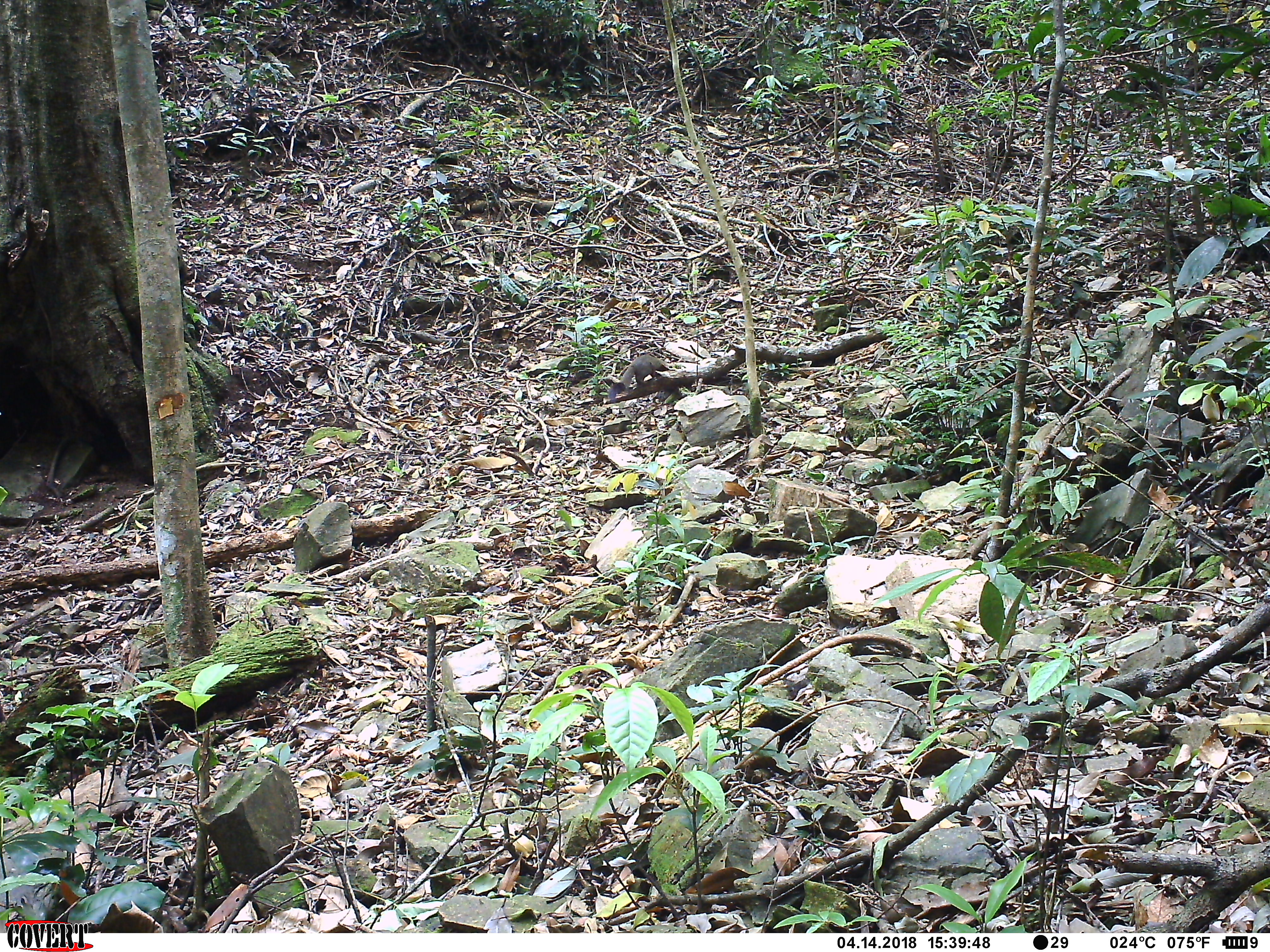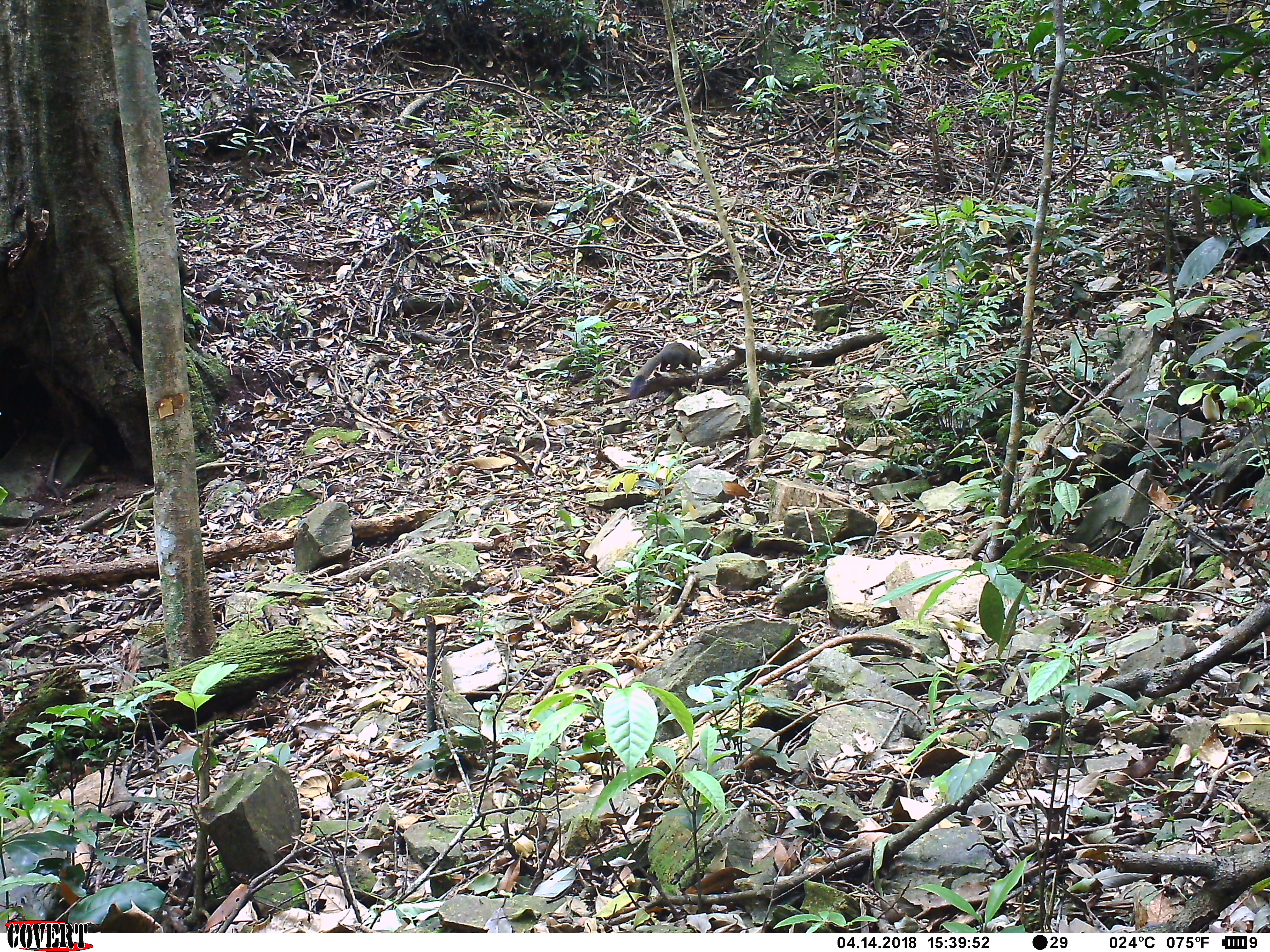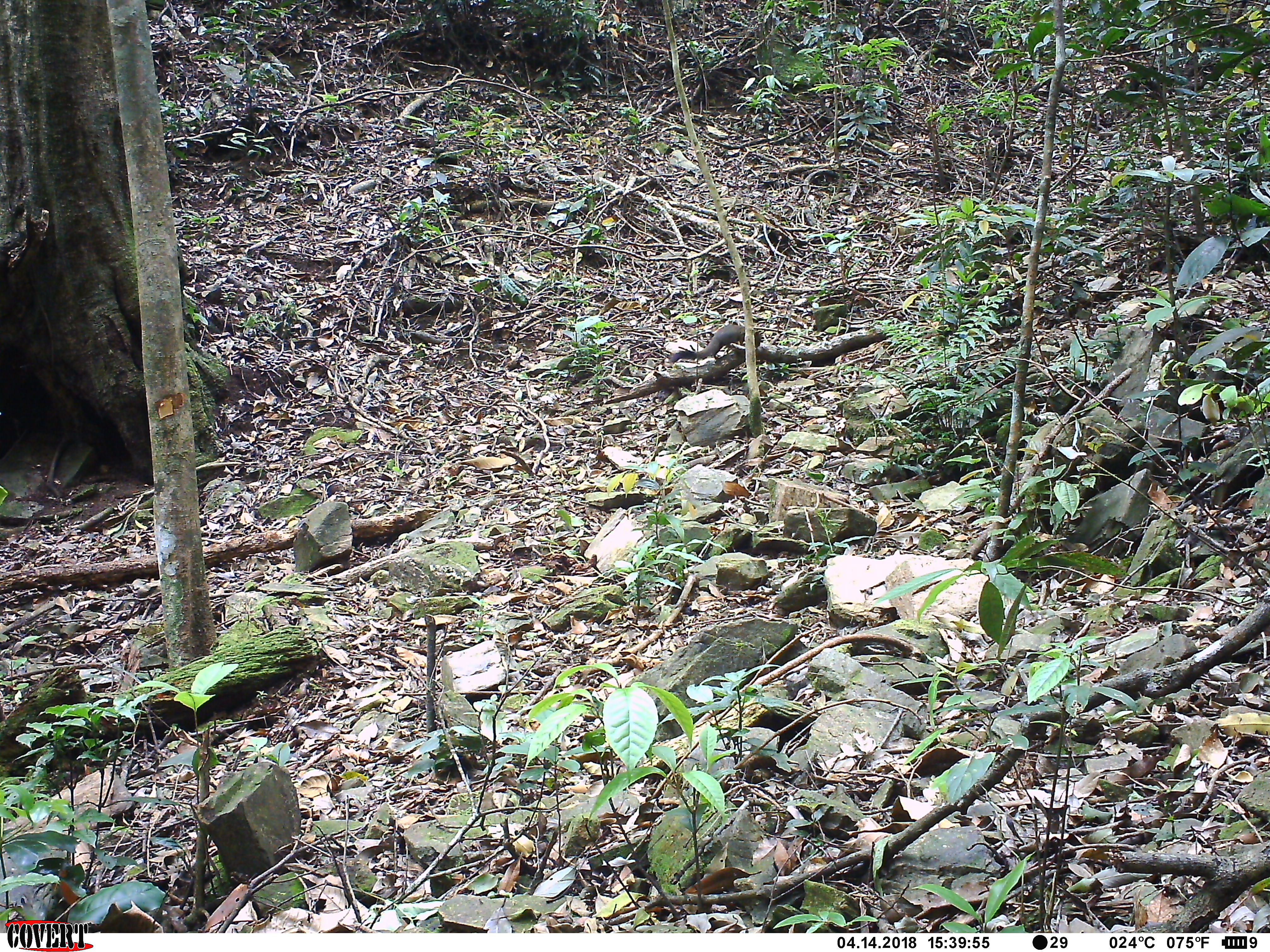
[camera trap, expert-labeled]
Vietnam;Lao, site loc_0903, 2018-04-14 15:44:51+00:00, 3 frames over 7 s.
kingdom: Animalia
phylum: Chordata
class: Mammalia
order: Rodentia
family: Sciuridae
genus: Sciurus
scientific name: Sciurus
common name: squirrel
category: unidentified squirrel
Unidentified squirrel (squirrel) (Sciurus). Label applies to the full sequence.